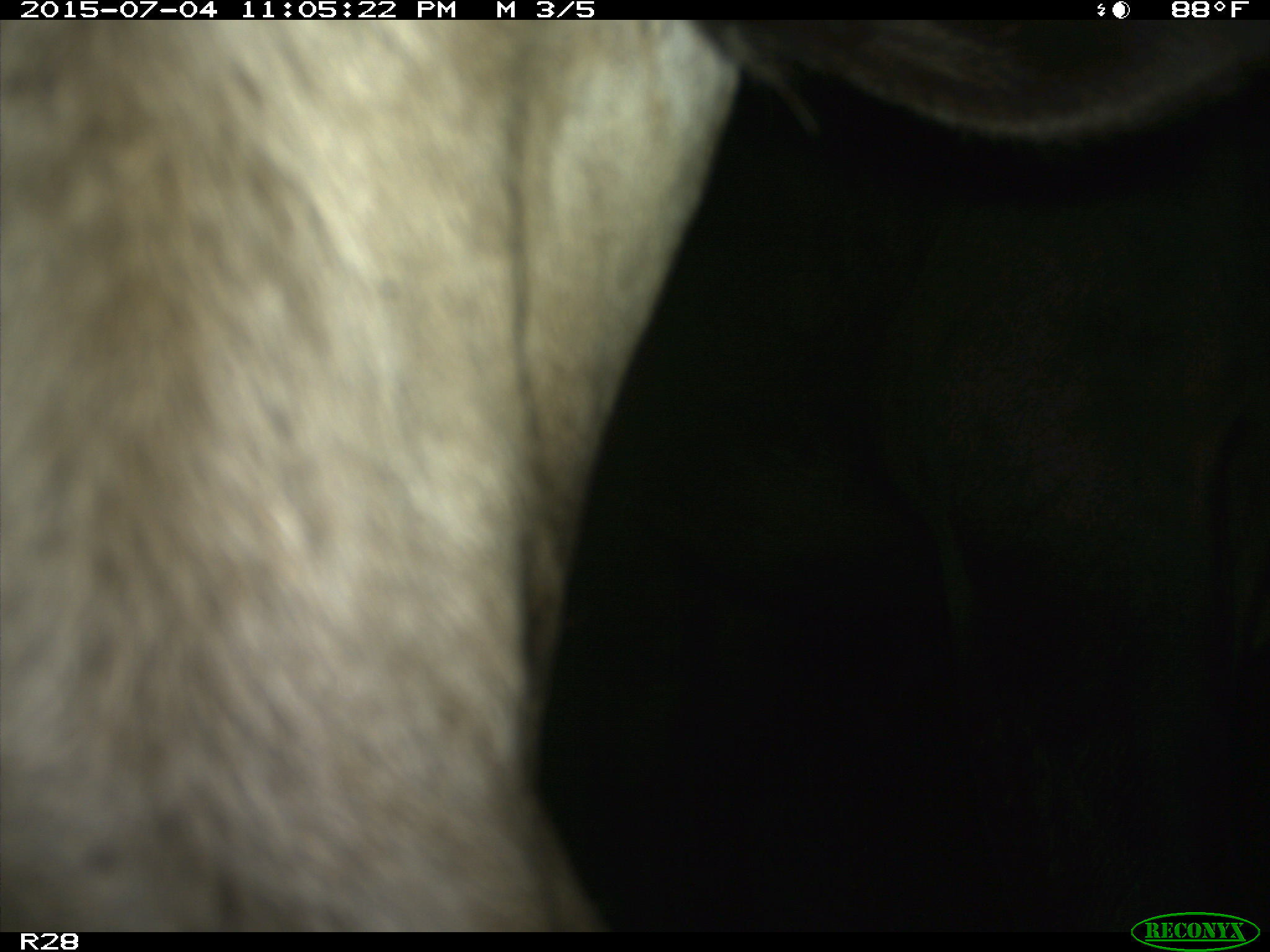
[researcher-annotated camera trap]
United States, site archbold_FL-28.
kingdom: Animalia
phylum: Chordata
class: Mammalia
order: Artiodactyla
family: Bovidae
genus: Bos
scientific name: Bos taurus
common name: domestic cow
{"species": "Bos taurus (domestic cow)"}